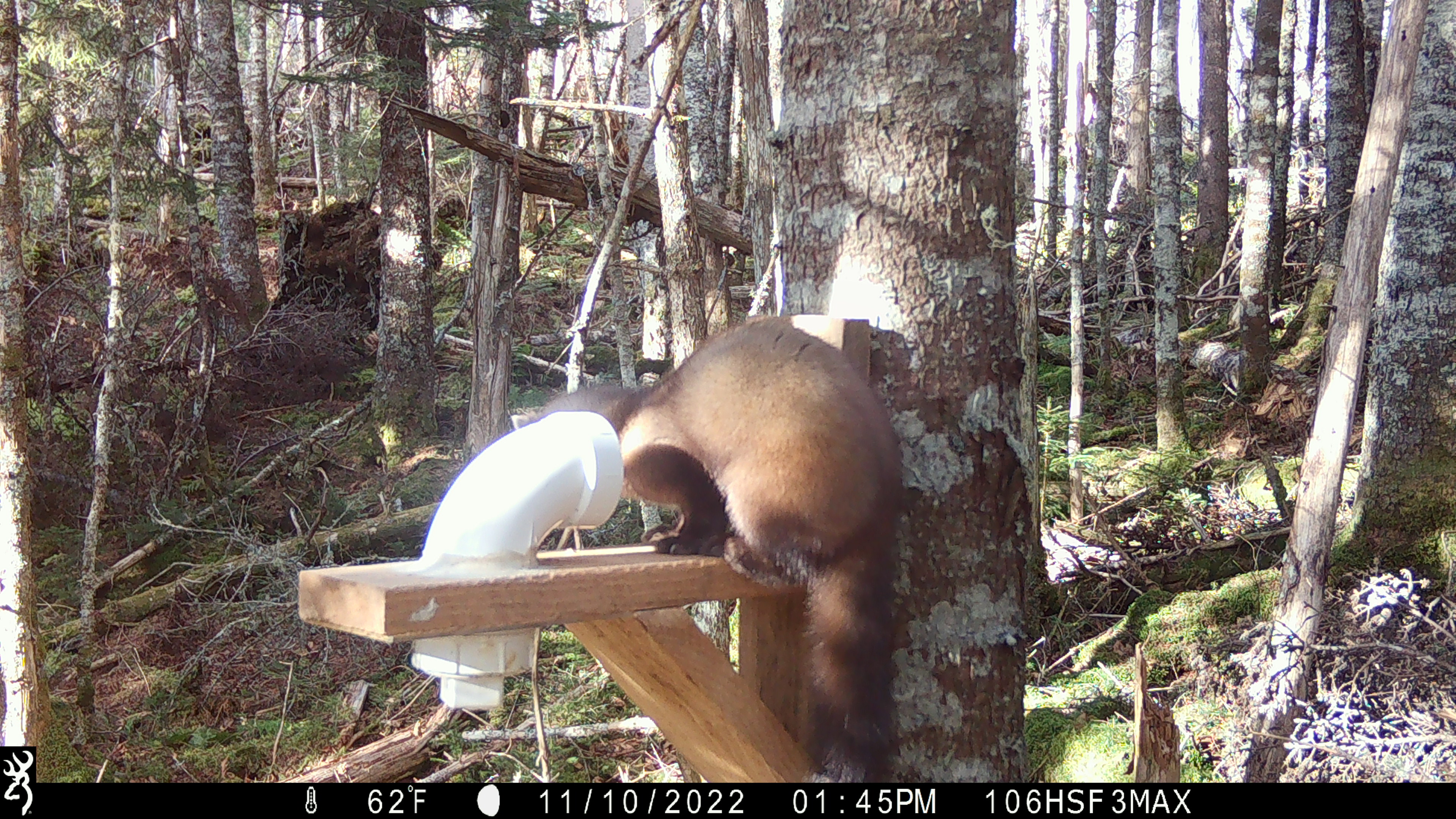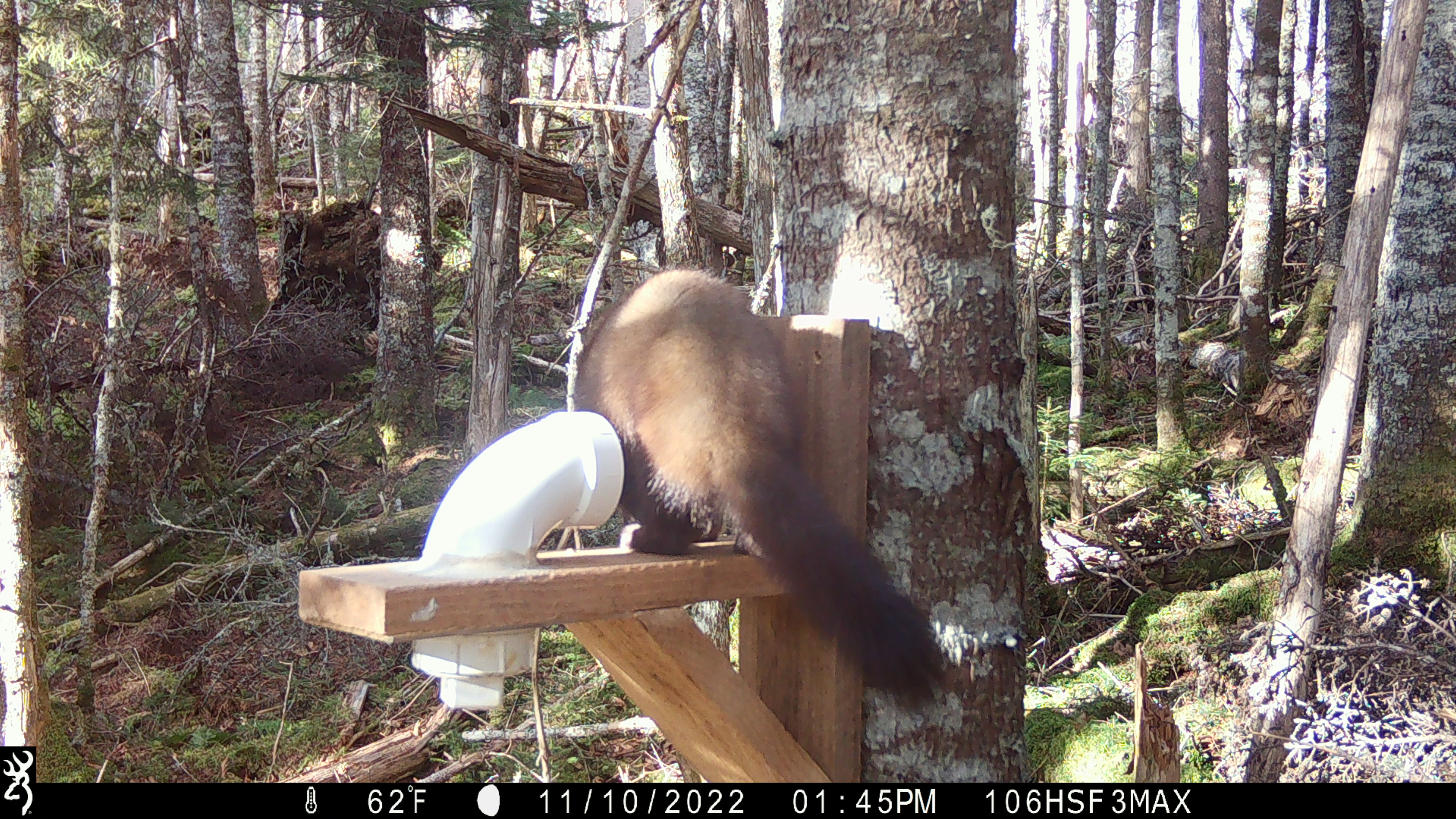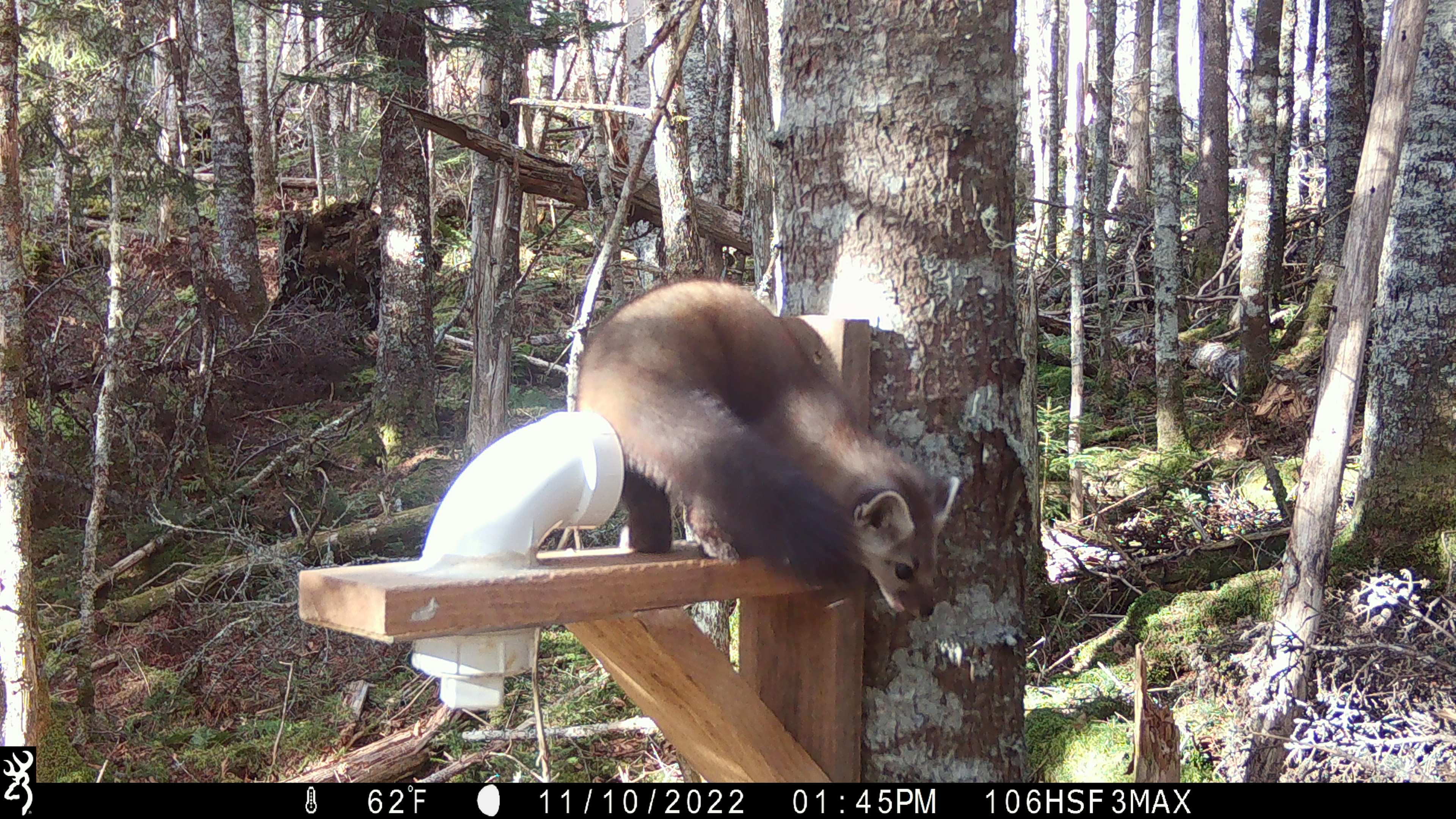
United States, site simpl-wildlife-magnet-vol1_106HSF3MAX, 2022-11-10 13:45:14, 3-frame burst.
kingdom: Animalia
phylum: Chordata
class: Mammalia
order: Carnivora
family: Mustelidae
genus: Martes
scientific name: Martes americana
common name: american marten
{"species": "american marten (Martes americana)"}